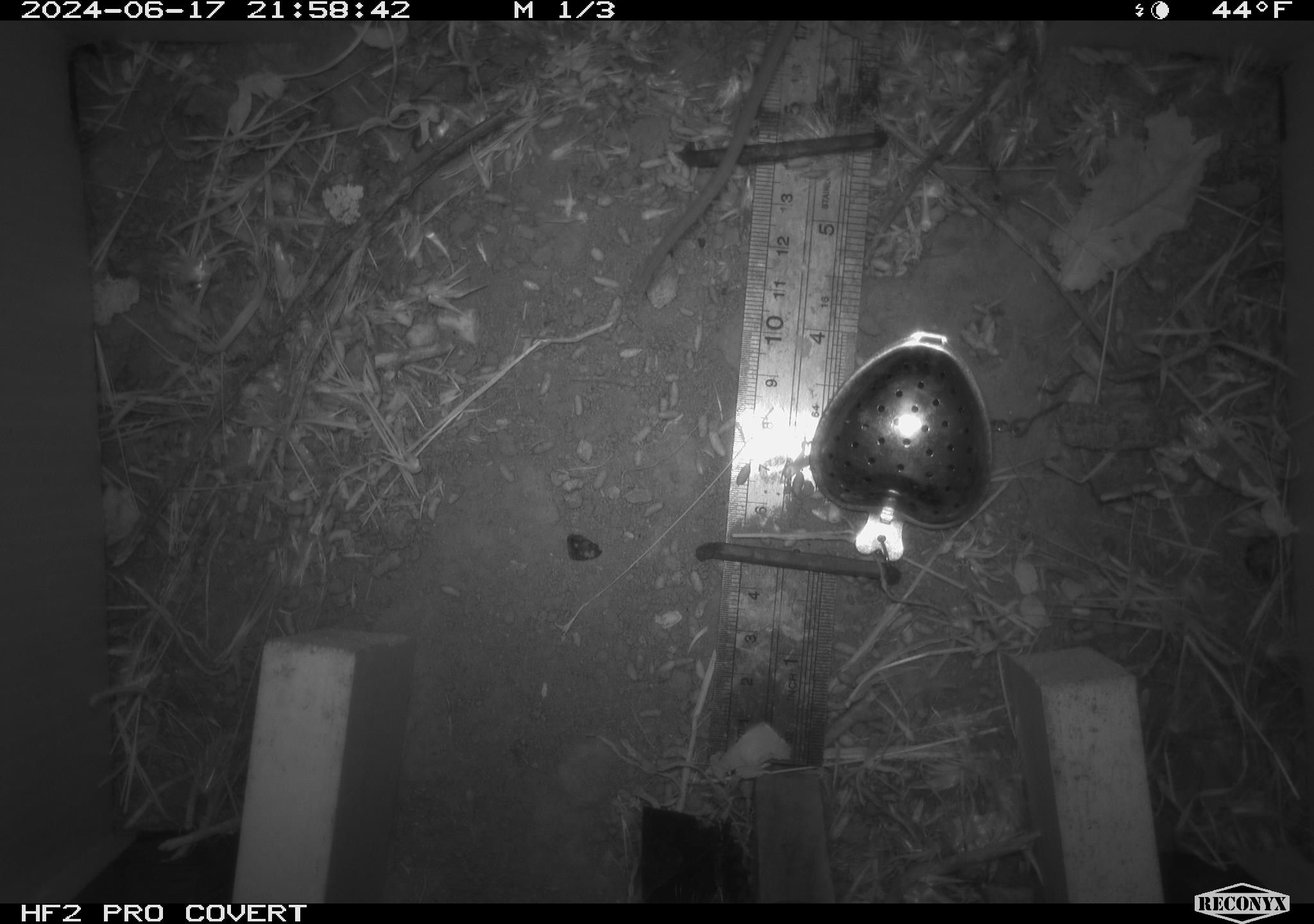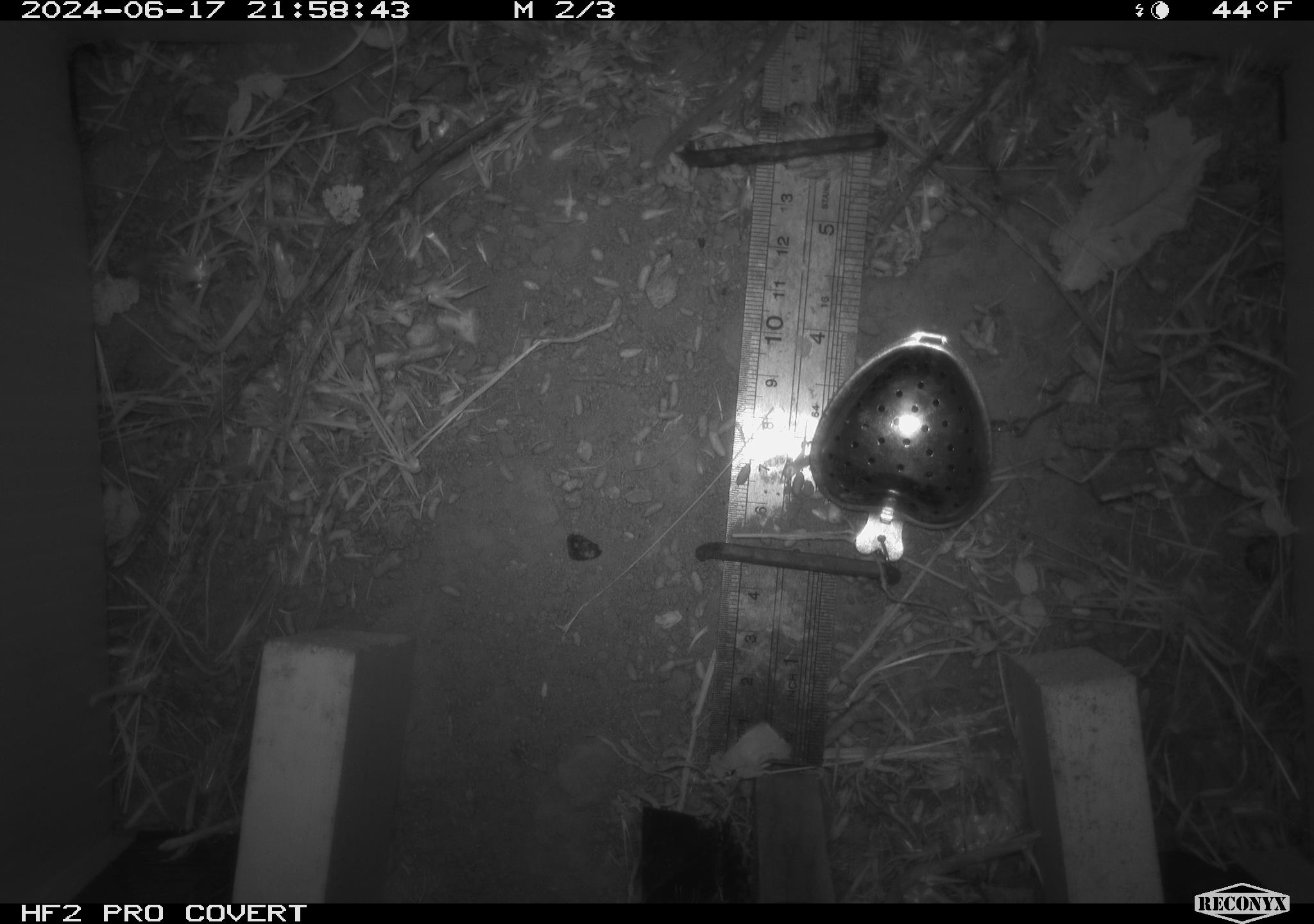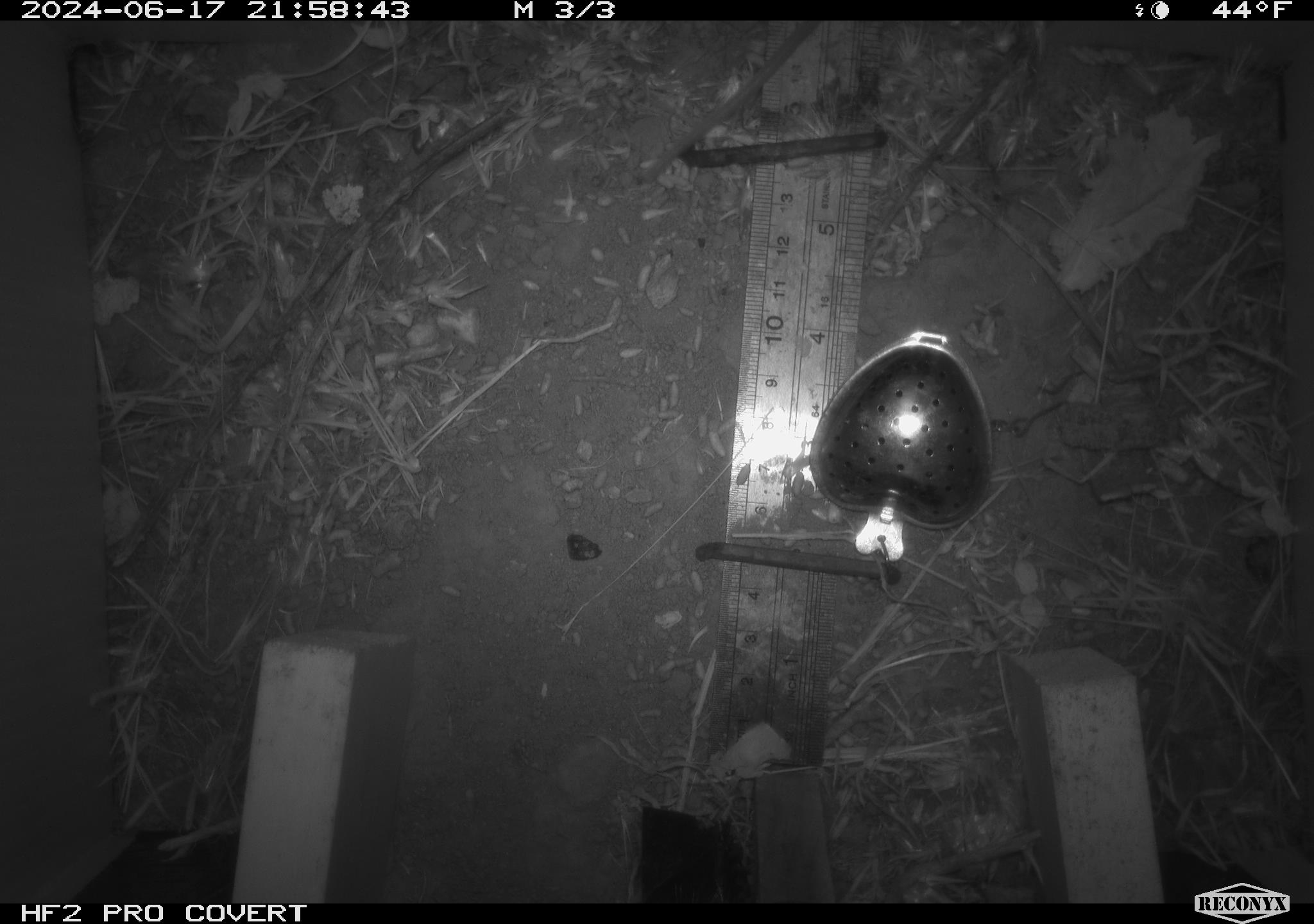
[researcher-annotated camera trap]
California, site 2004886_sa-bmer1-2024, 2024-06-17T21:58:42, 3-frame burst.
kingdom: Animalia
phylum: Chordata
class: Mammalia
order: Rodentia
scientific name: Rodentia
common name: mouse species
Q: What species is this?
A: Mouse species (Rodentia).